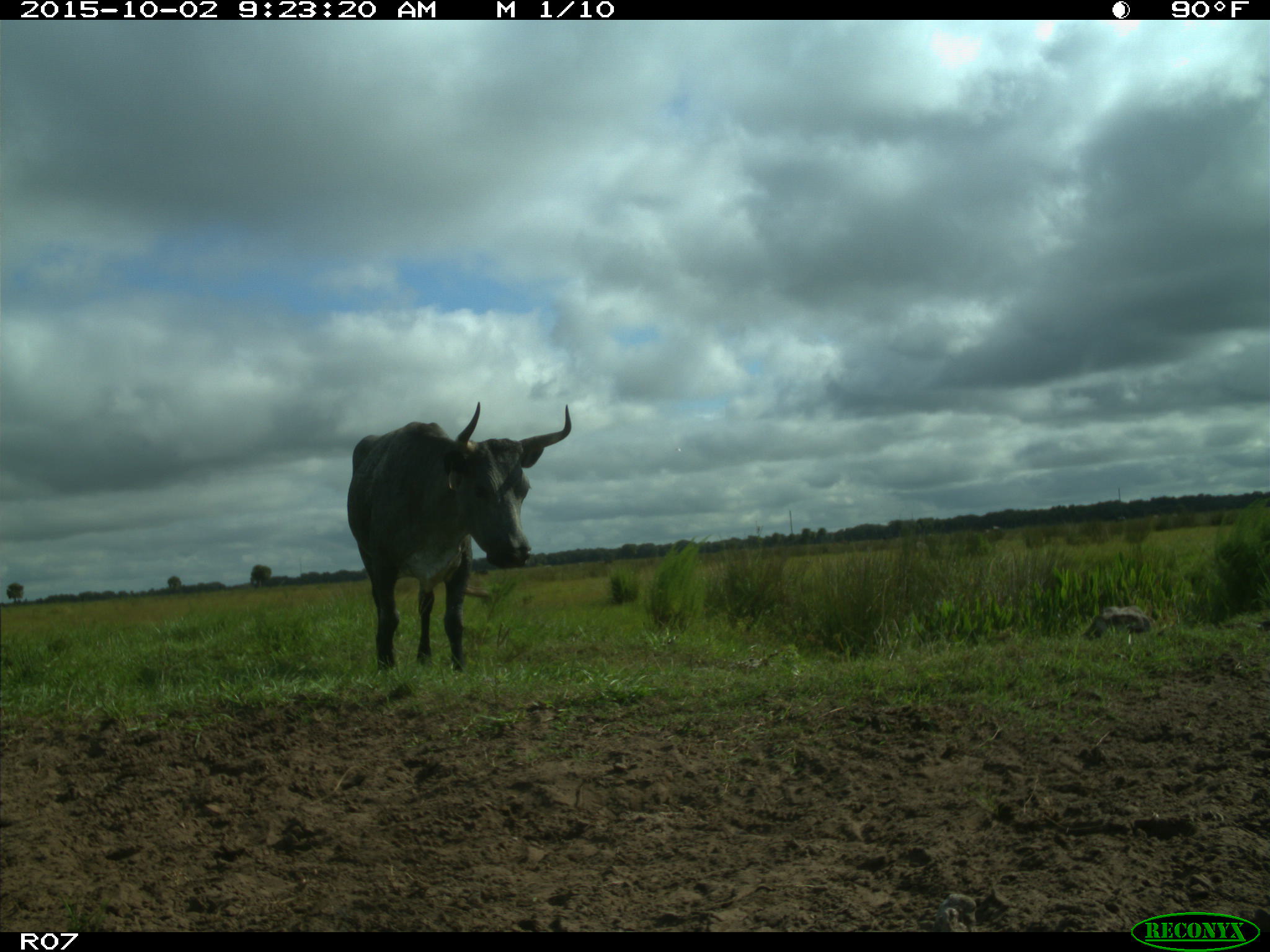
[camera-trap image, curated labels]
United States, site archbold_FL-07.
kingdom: Animalia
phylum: Chordata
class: Mammalia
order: Artiodactyla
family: Bovidae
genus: Bos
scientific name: Bos taurus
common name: domestic cow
Bos taurus (domestic cow).